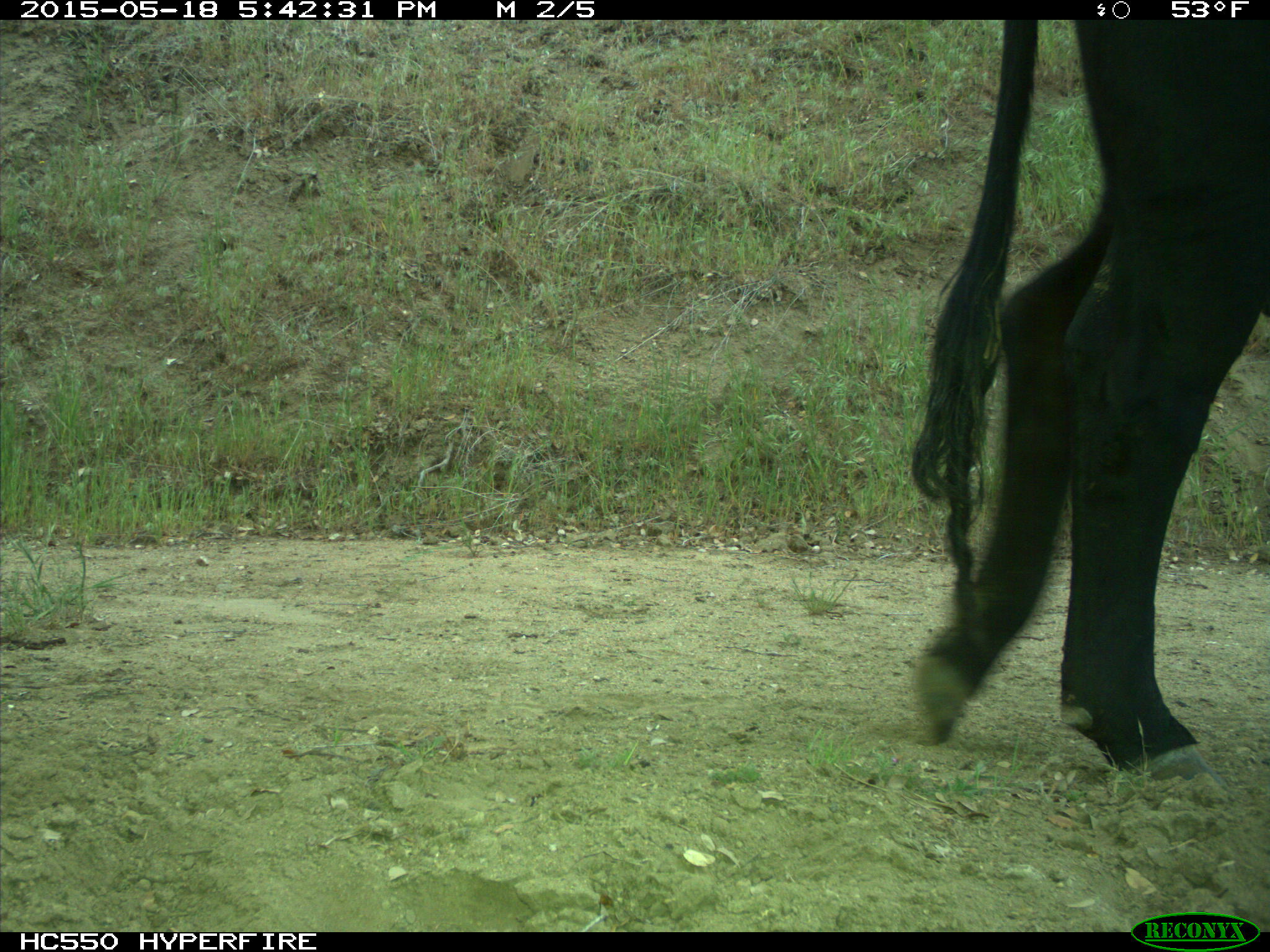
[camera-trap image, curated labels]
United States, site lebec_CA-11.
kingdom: Animalia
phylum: Chordata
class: Mammalia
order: Artiodactyla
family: Bovidae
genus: Bos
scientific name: Bos taurus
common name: domestic cow